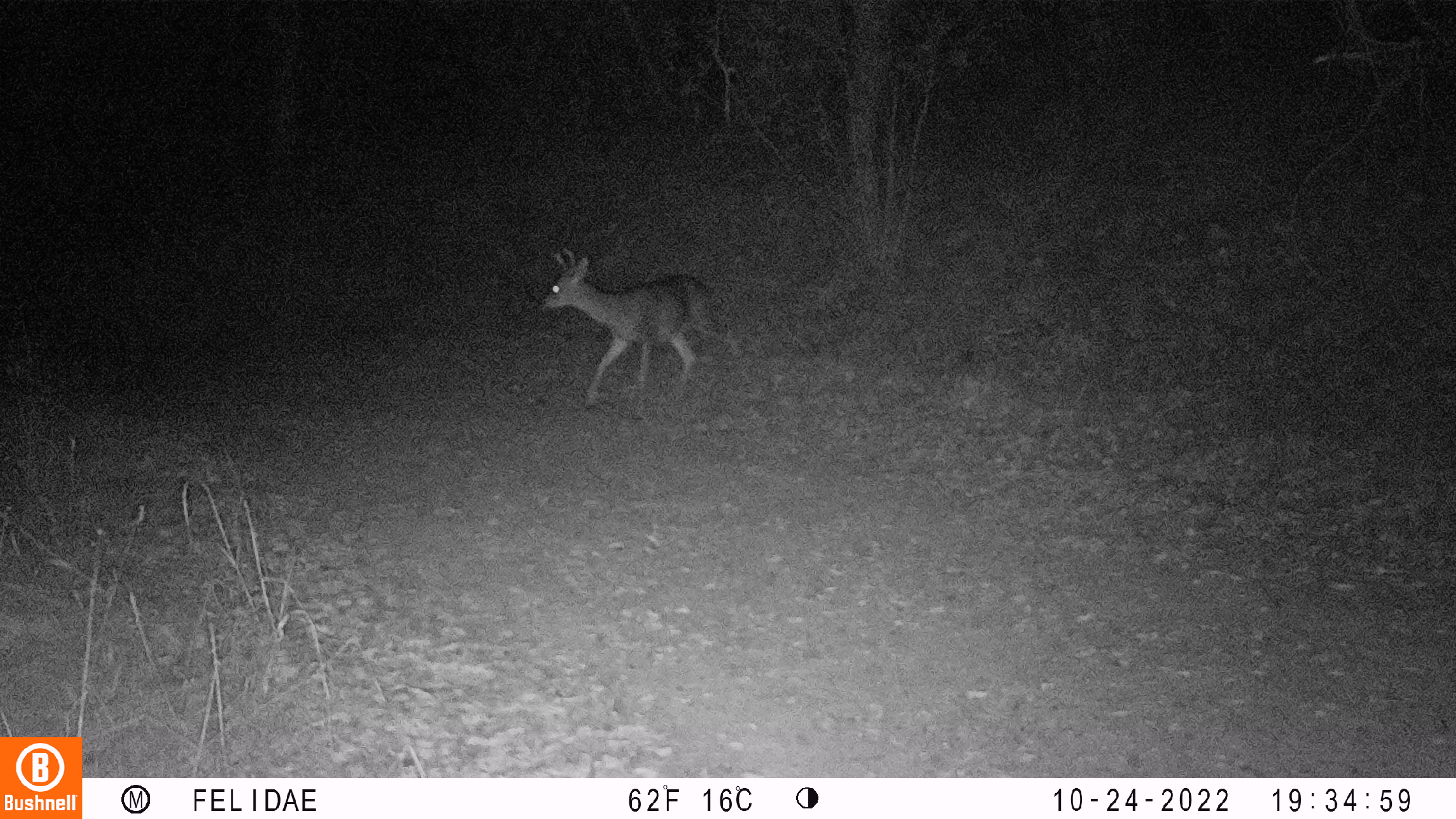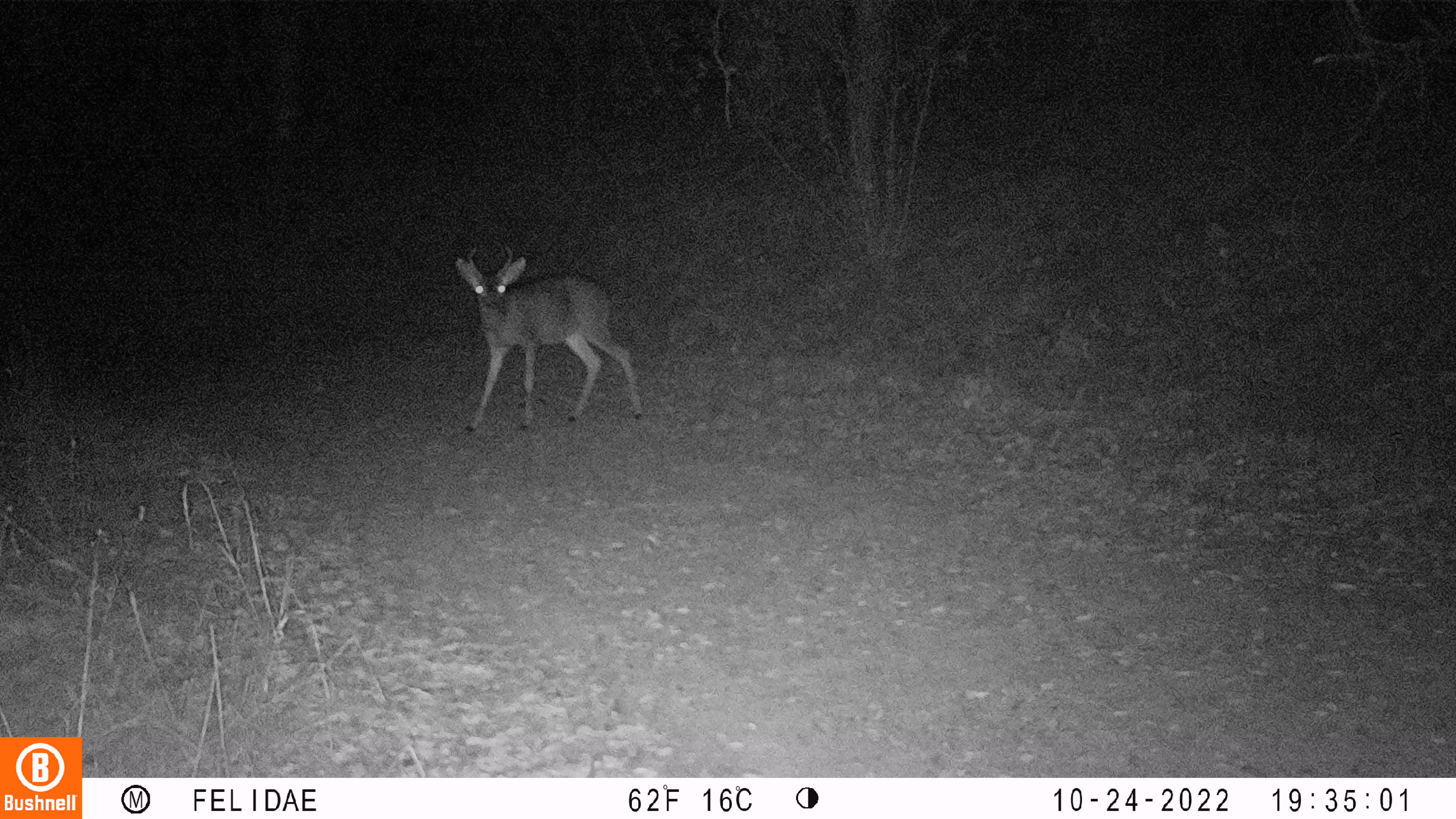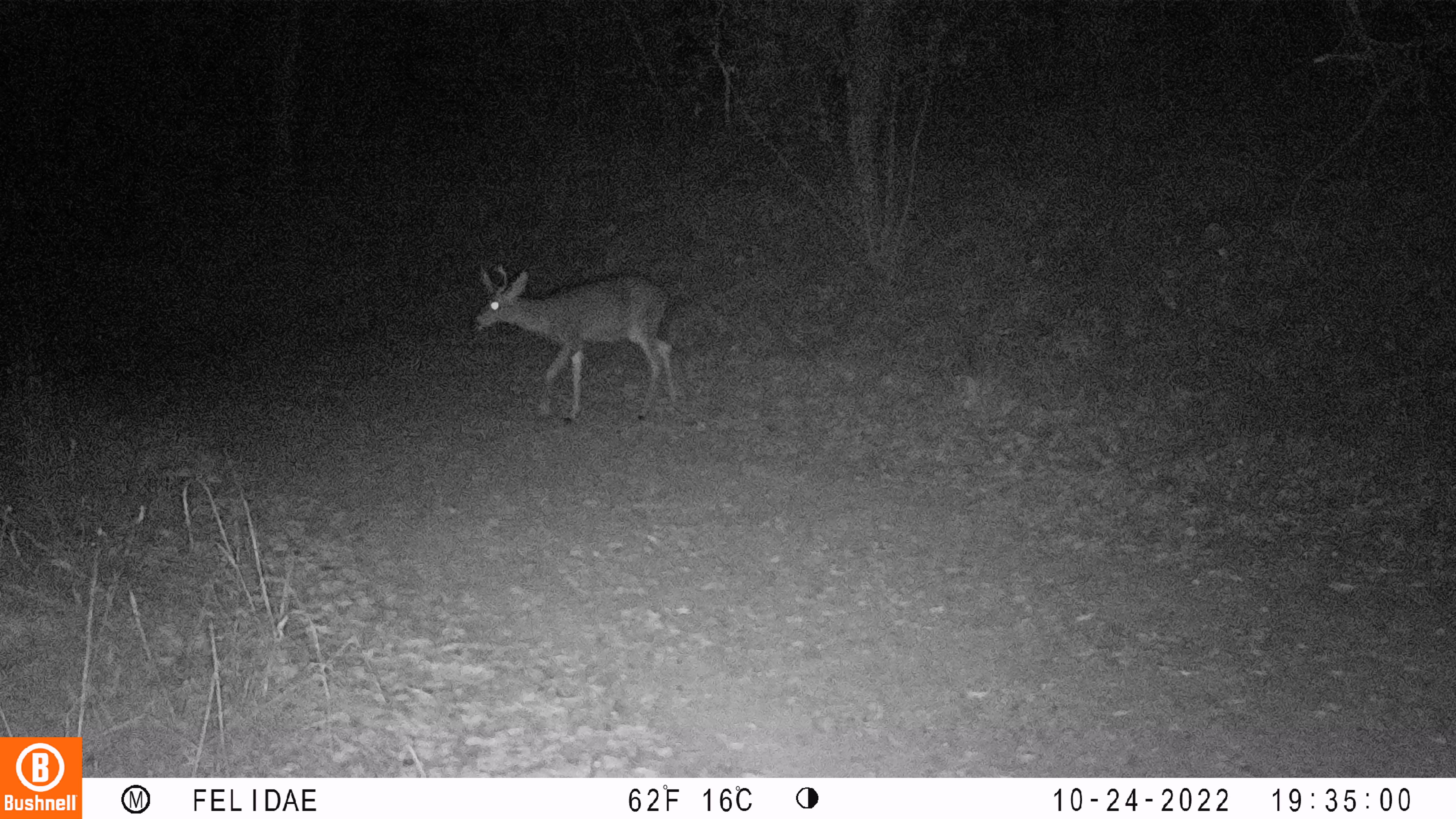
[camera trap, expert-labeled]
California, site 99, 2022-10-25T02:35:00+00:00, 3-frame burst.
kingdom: Animalia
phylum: Chordata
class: Mammalia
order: Artiodactyla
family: Cervidae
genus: Odocoileus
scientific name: Odocoileus hemionus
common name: mule deer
Mule deer (Odocoileus hemionus).